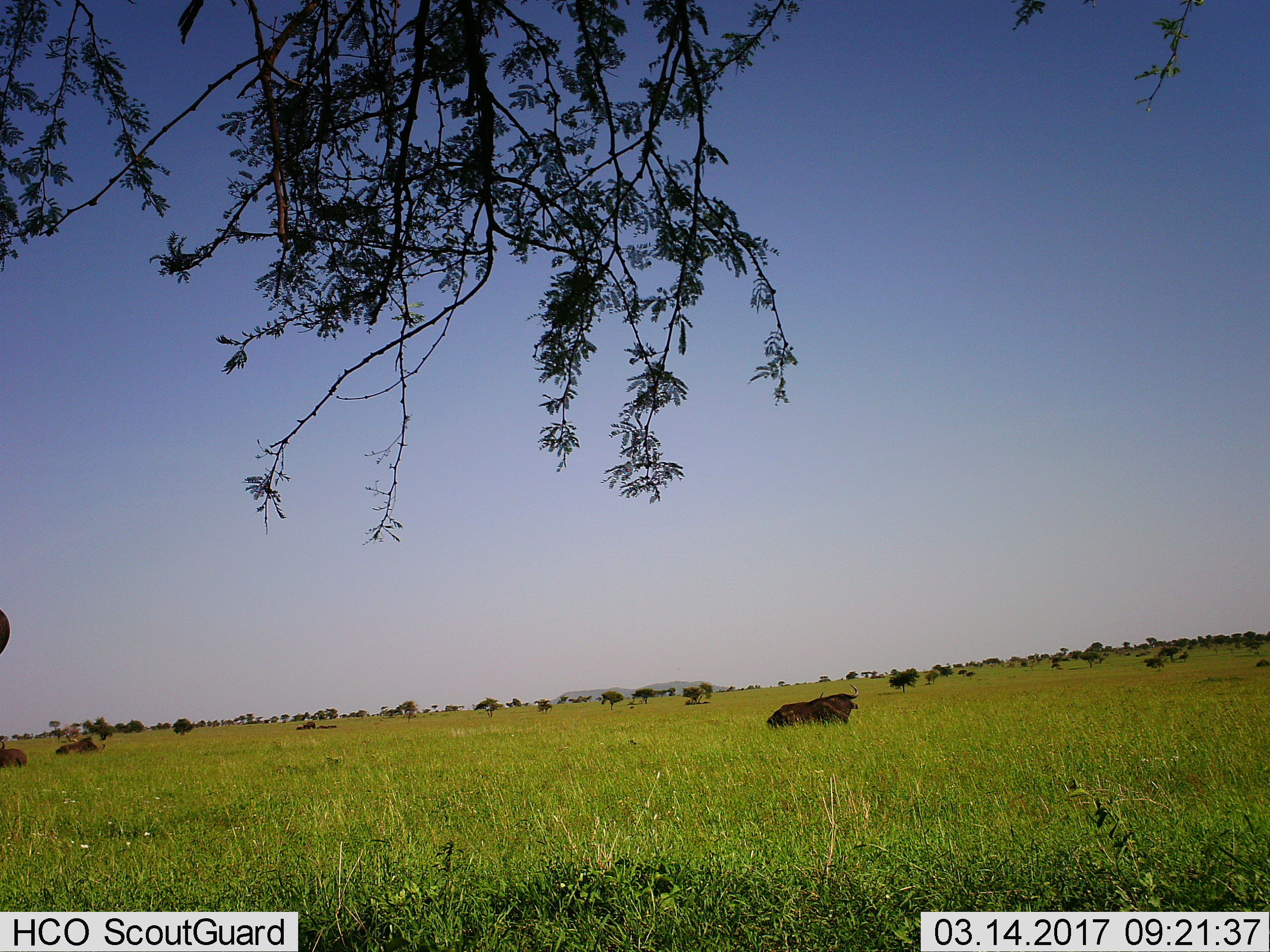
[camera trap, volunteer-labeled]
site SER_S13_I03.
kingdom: Animalia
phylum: Chordata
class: Mammalia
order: Artiodactyla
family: Bovidae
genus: Syncerus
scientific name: Syncerus caffer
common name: african buffalo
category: buffalo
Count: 6.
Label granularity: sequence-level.